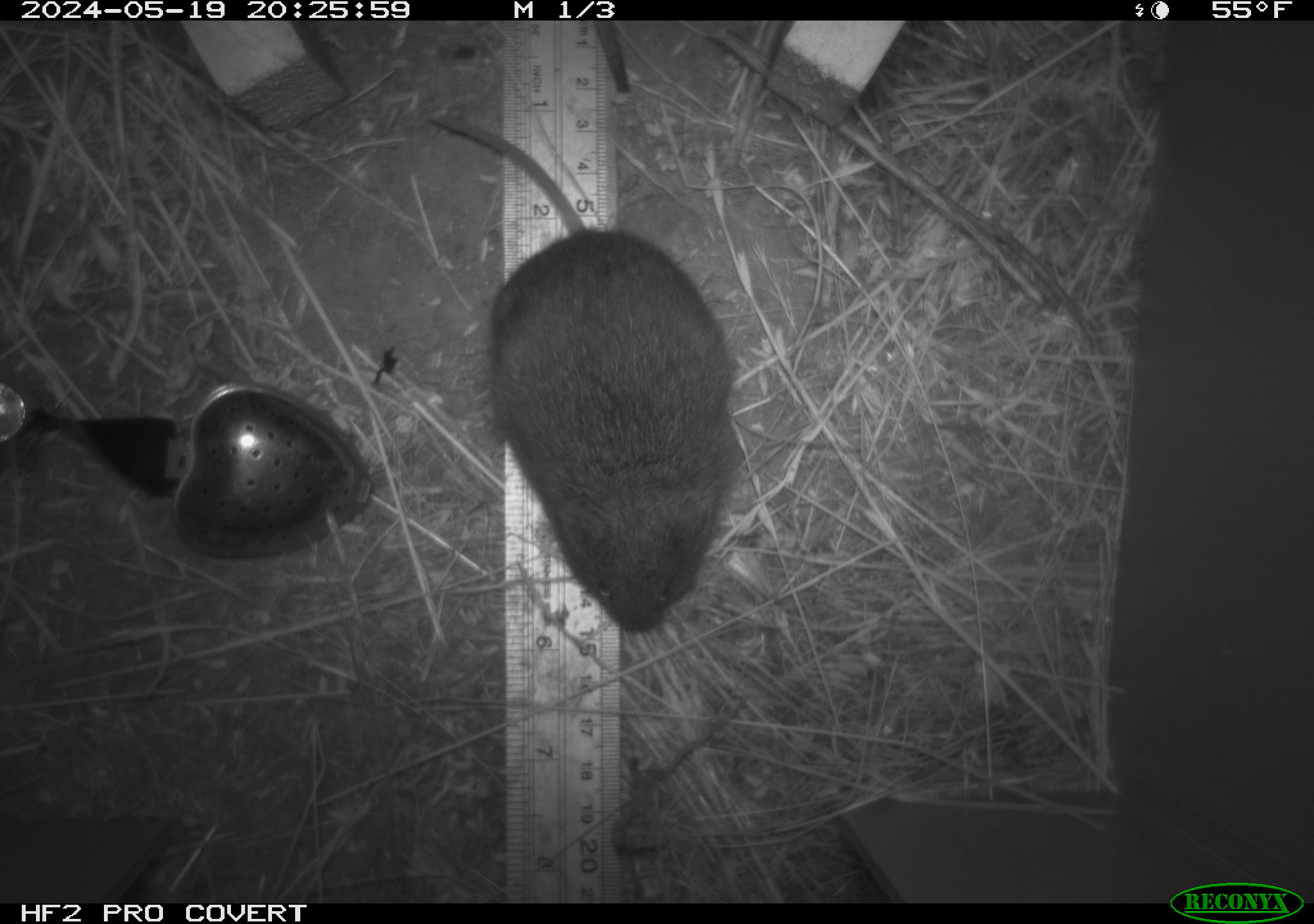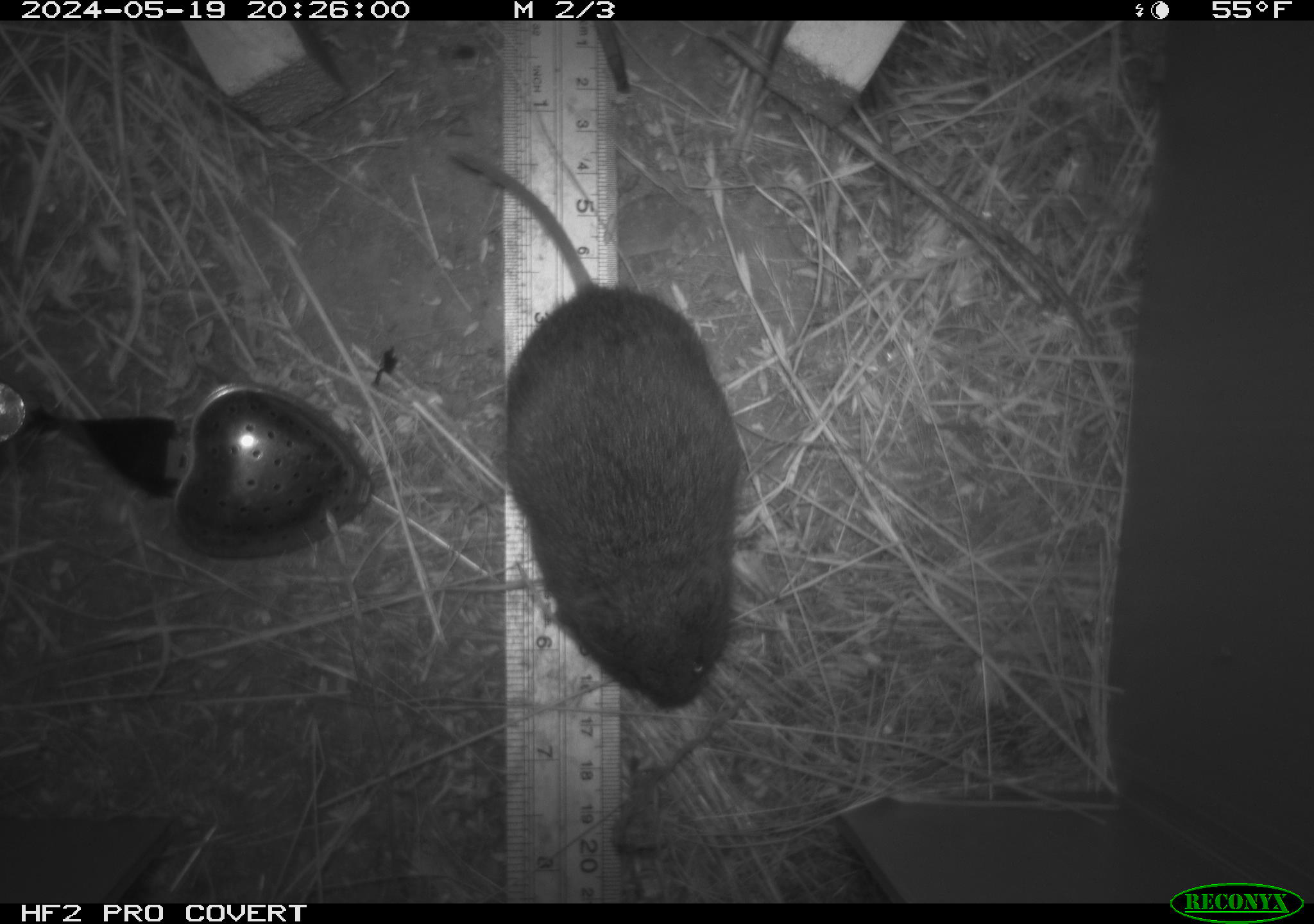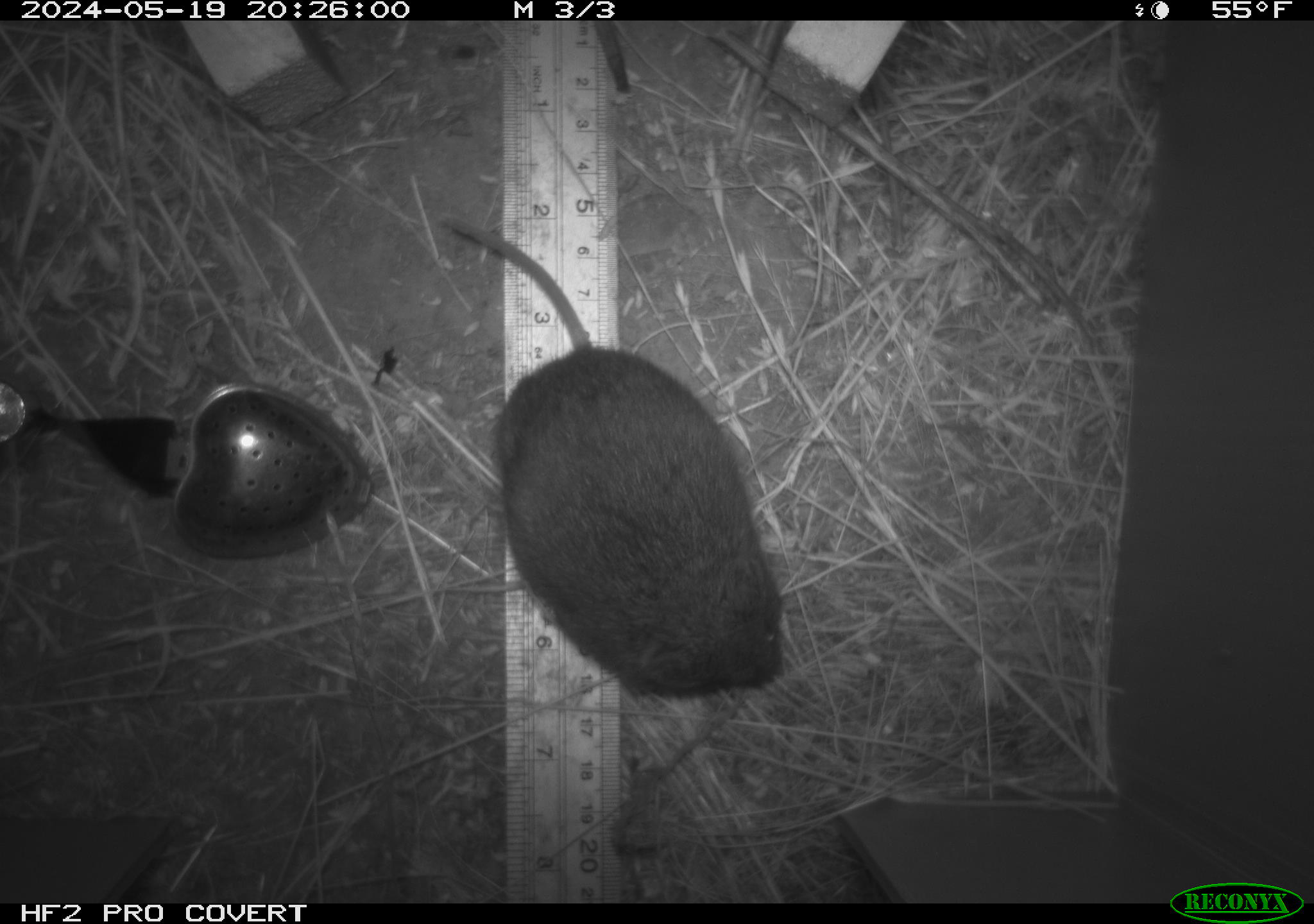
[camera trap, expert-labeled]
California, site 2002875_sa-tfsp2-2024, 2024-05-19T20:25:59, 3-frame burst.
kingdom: Animalia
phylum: Chordata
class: Mammalia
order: Rodentia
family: Cricetidae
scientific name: Arvicolinae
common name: voles, lemmings, and muskrats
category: arvicolinae subfamily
Arvicolinae subfamily (voles, lemmings, and muskrats) (Arvicolinae).